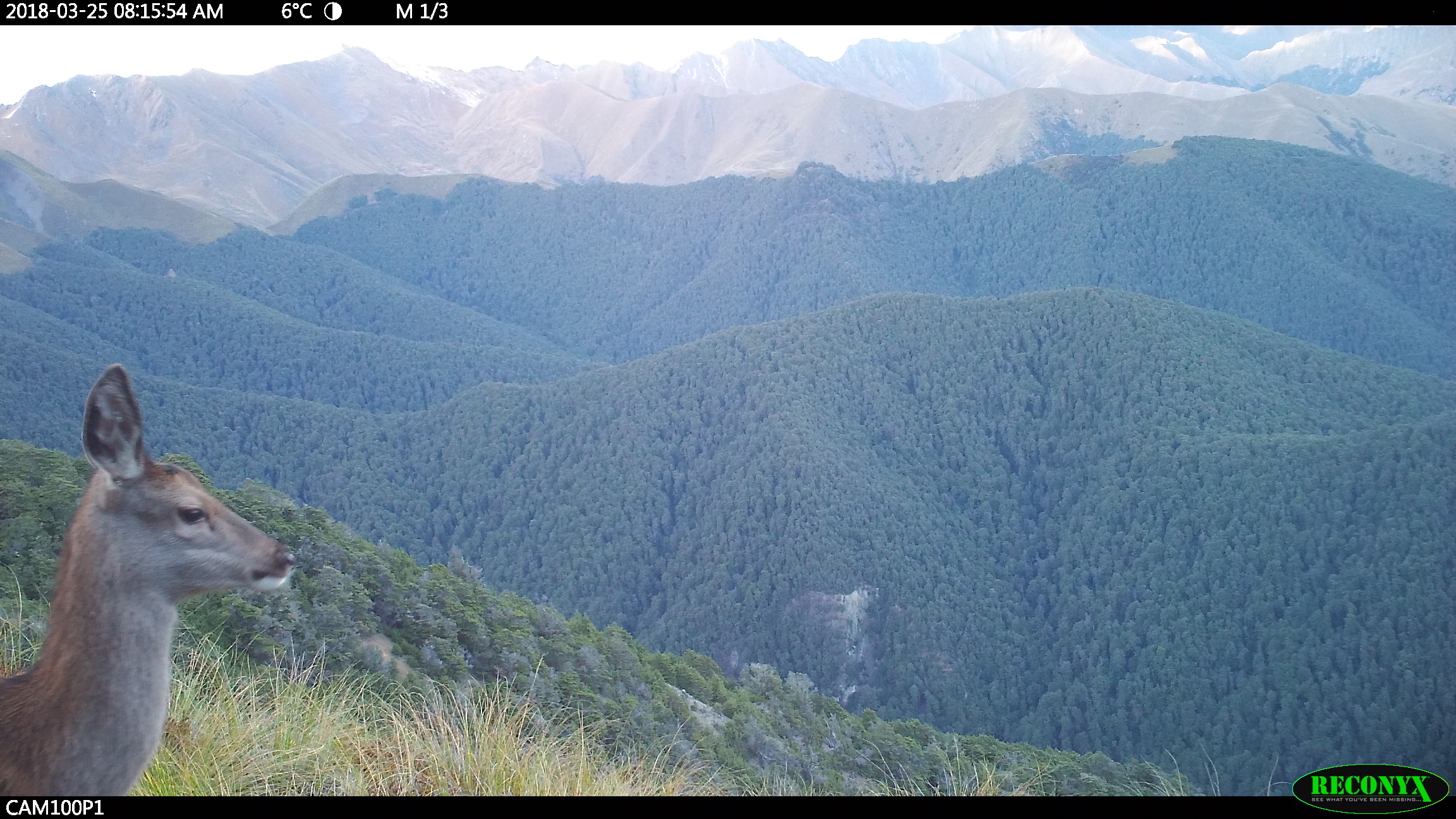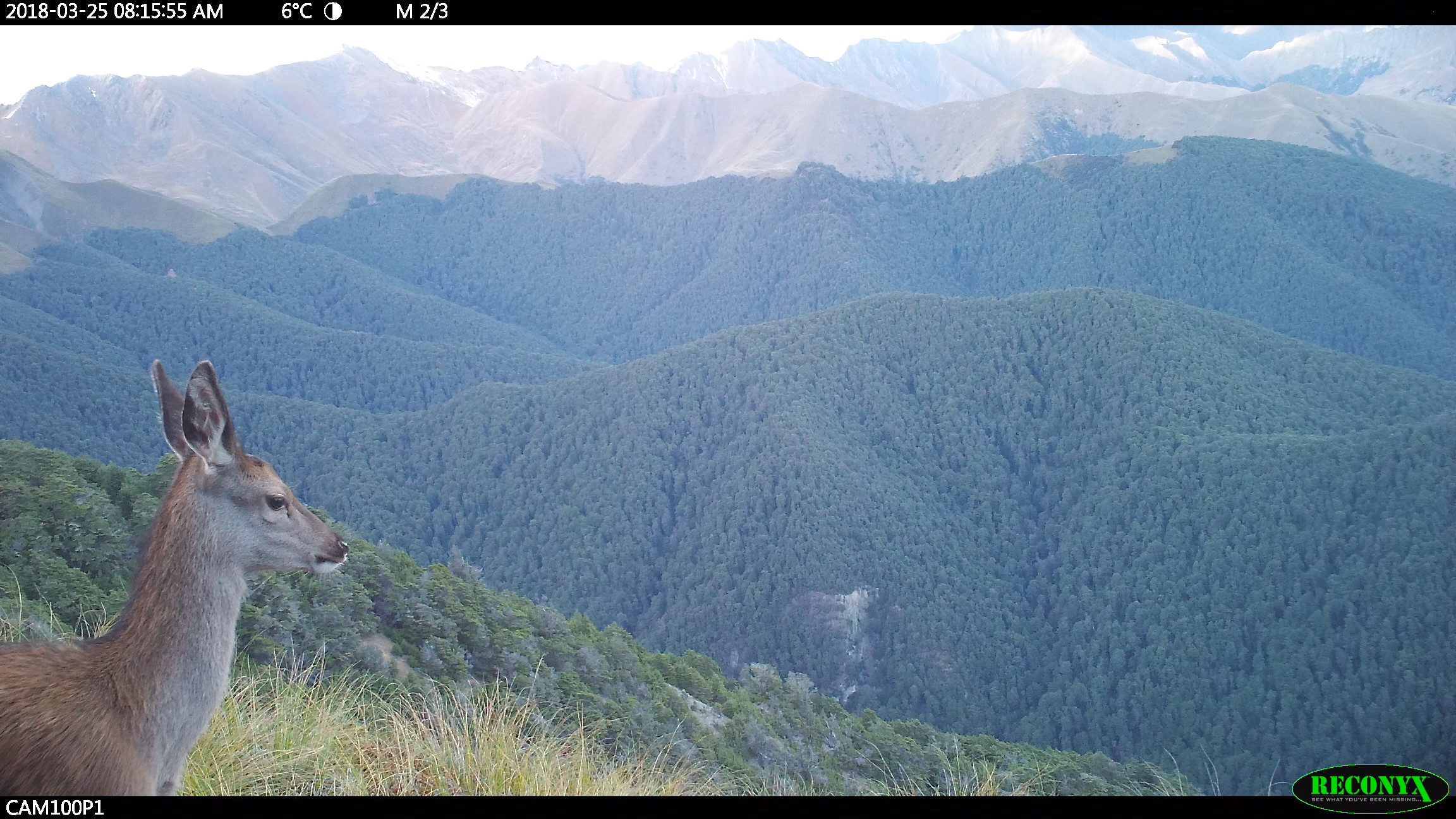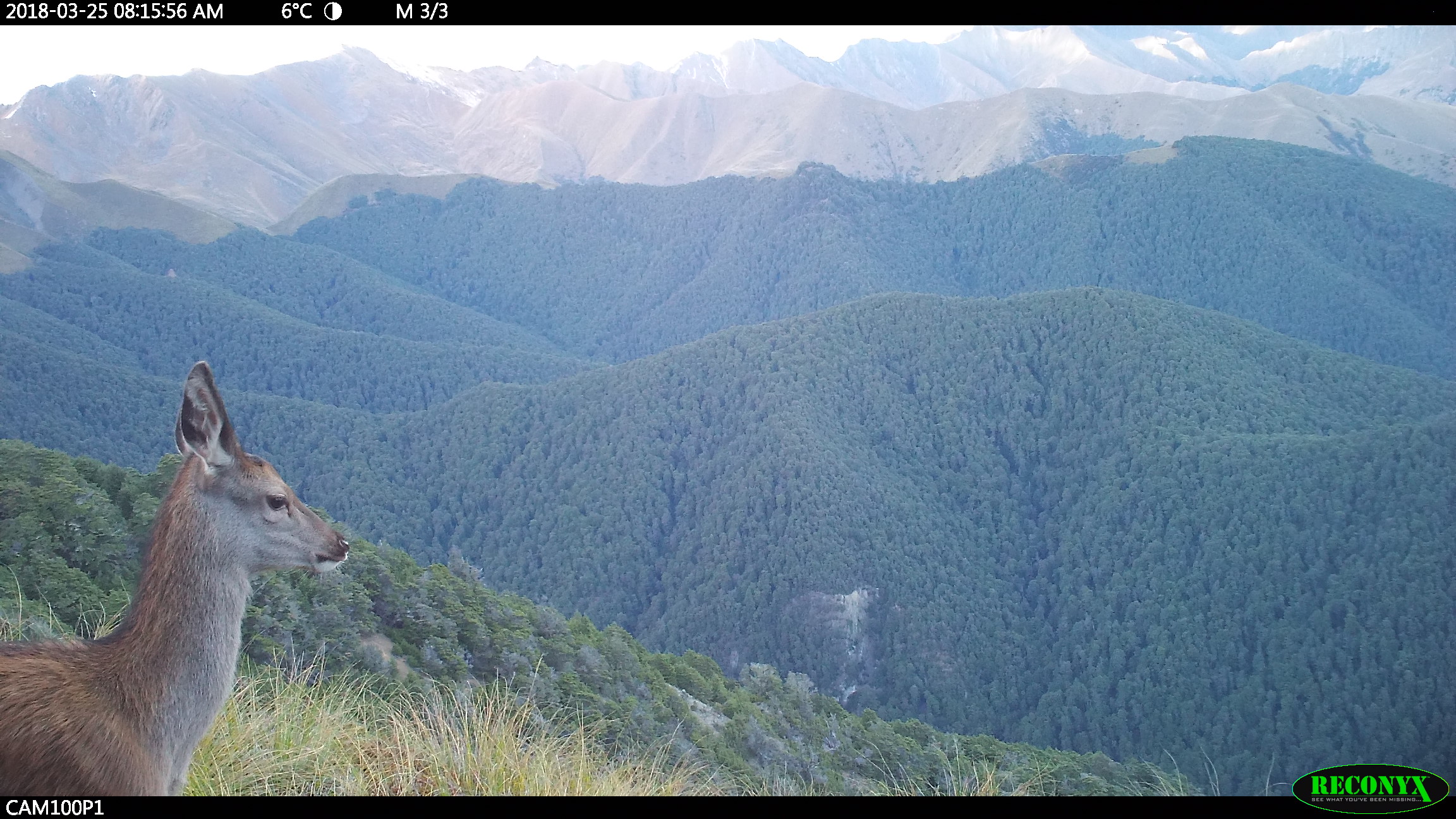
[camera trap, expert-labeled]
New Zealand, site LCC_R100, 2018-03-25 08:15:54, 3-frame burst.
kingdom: Animalia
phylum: Chordata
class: Mammalia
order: Artiodactyla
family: Cervidae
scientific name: Cervidae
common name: deer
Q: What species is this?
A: Deer (Cervidae).